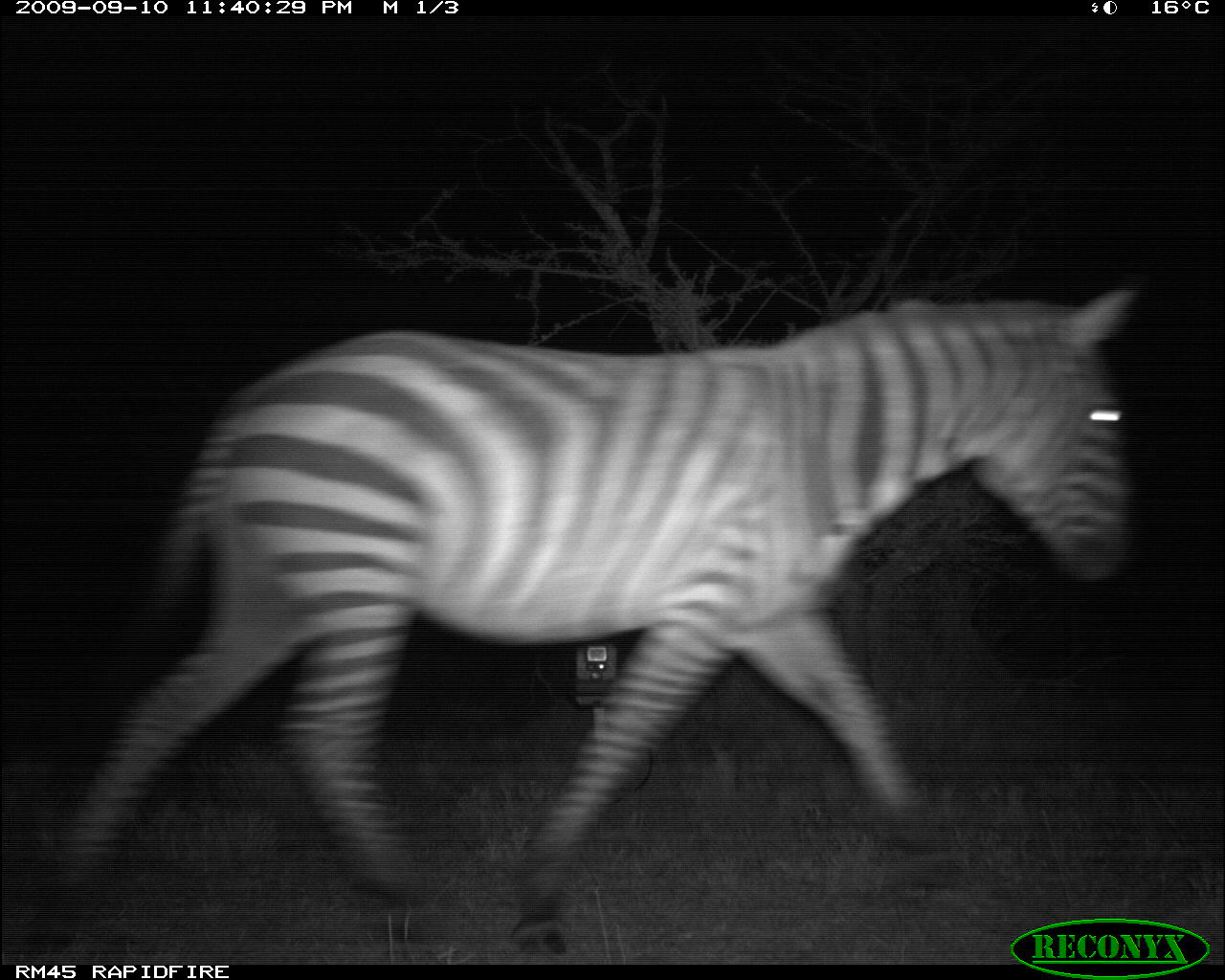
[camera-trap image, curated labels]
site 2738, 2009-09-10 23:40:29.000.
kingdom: Animalia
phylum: Chordata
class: Mammalia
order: Perissodactyla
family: Equidae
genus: Equus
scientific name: Equus quagga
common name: plains zebra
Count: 1.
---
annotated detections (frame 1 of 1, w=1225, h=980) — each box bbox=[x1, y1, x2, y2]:
equus quagga: bbox=[22, 278, 1136, 944]